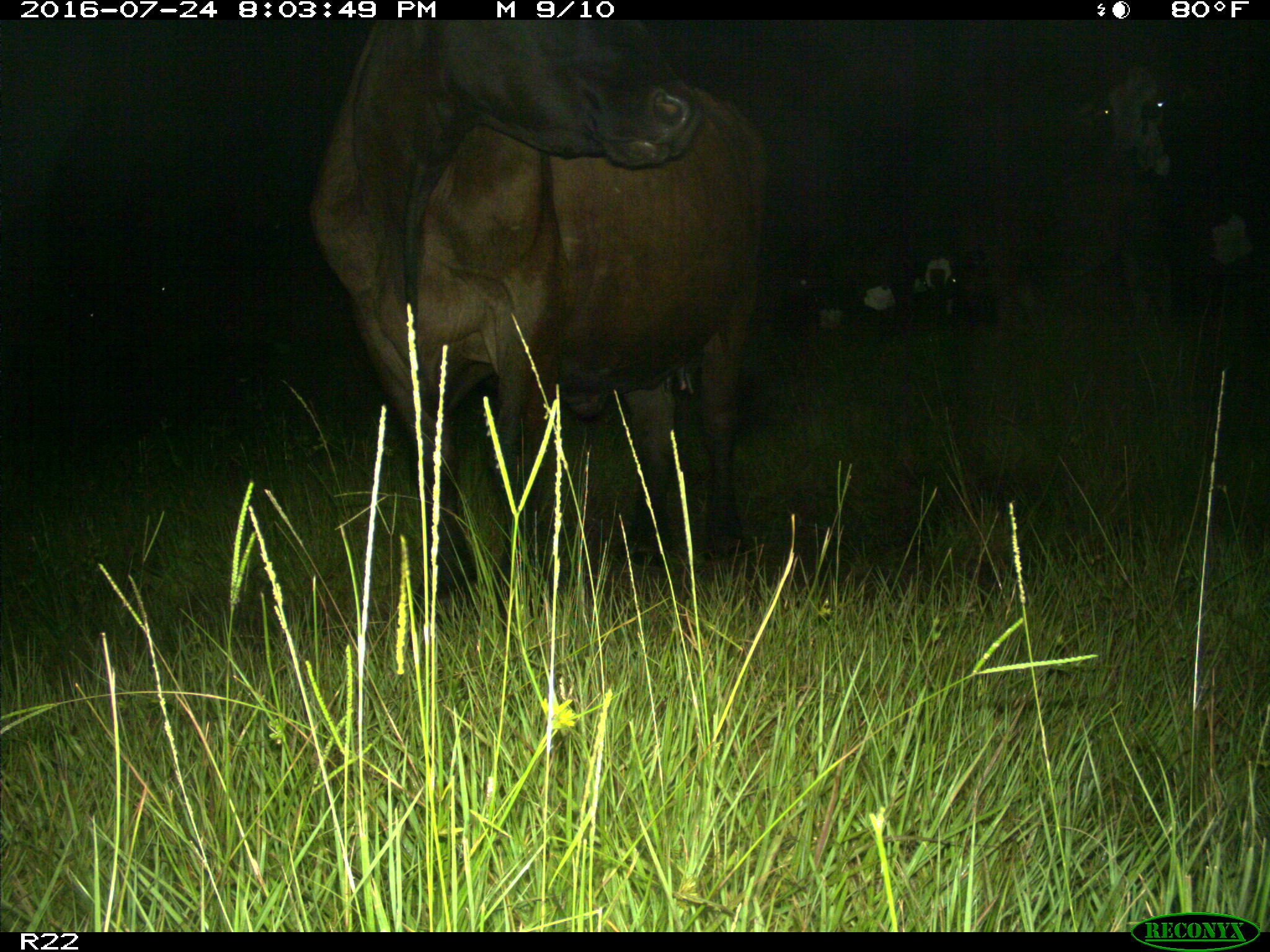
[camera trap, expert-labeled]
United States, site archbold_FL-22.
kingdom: Animalia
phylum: Chordata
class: Mammalia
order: Artiodactyla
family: Bovidae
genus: Bos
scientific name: Bos taurus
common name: domestic cow